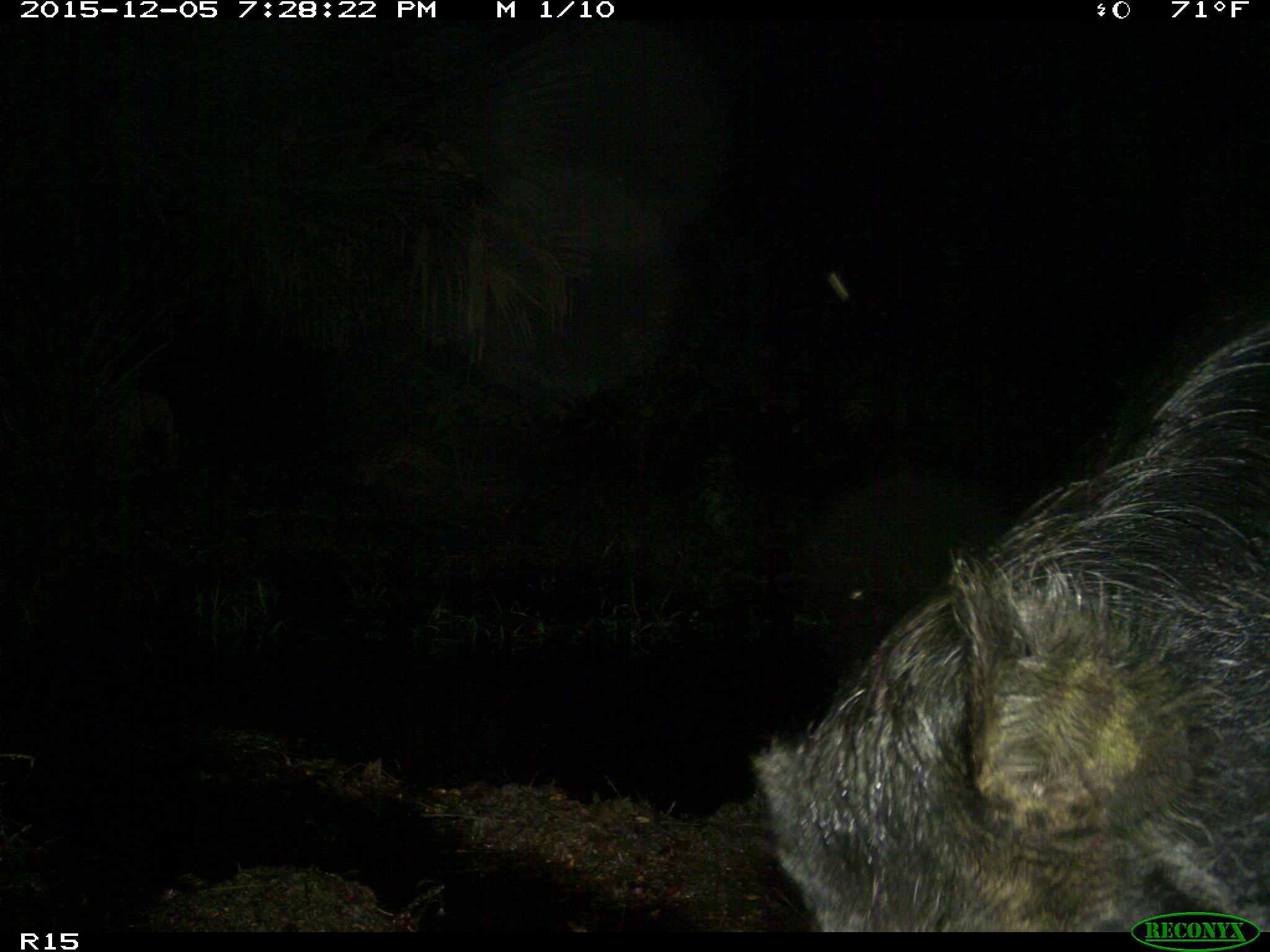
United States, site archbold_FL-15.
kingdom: Animalia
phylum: Chordata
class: Mammalia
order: Artiodactyla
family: Suidae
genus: Sus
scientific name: Sus scrofa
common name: wild boar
Sus scrofa (wild boar).